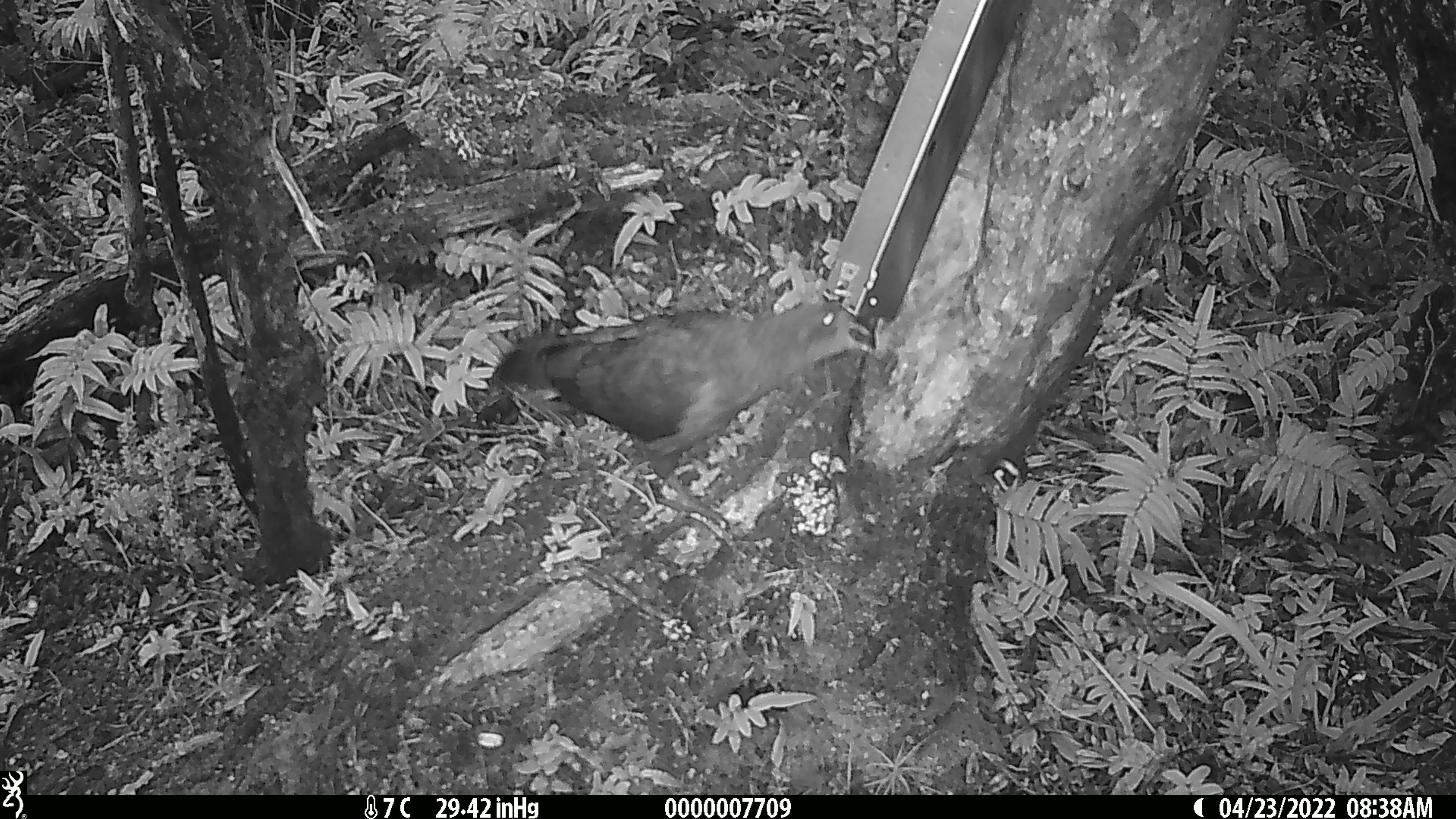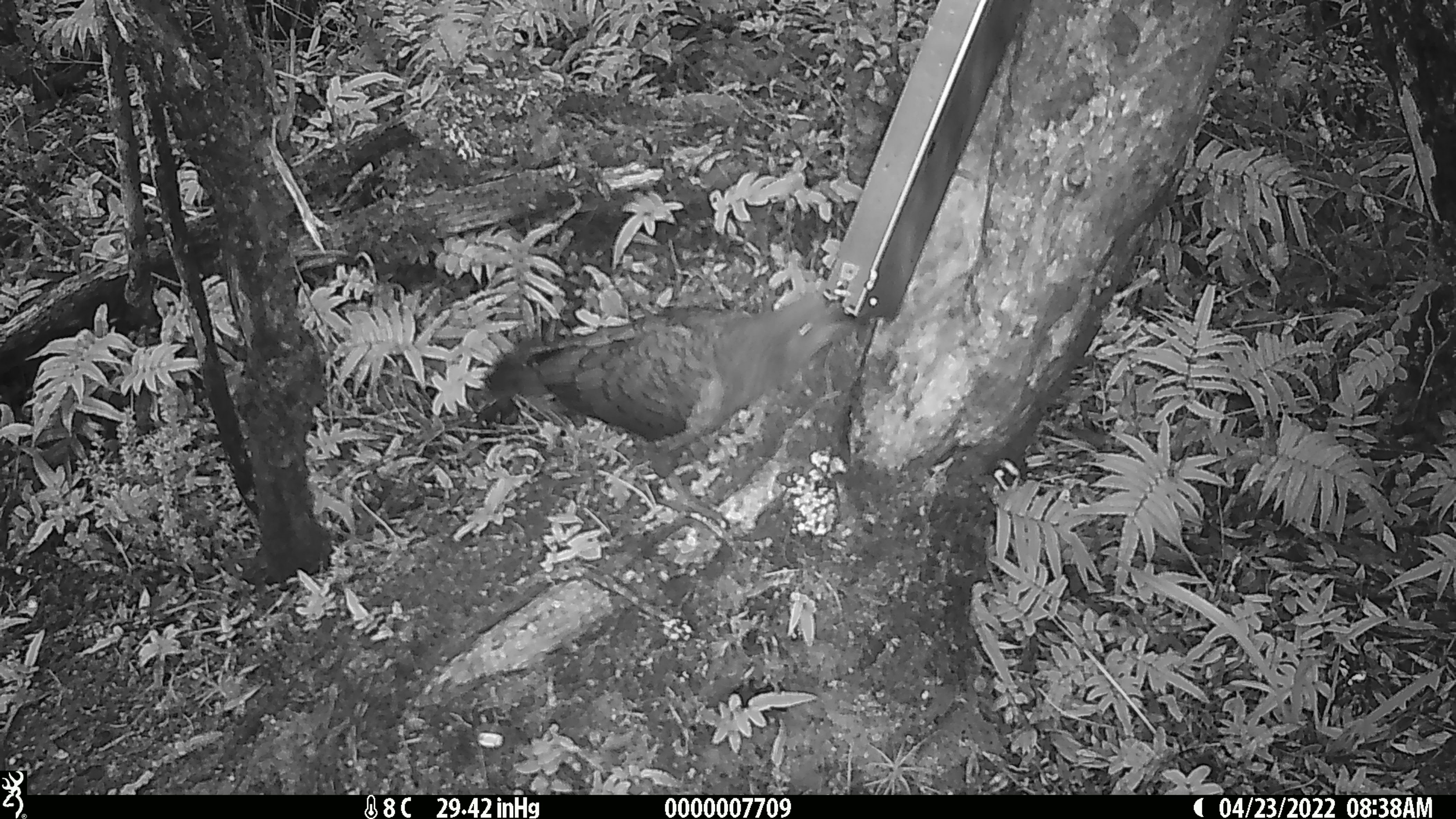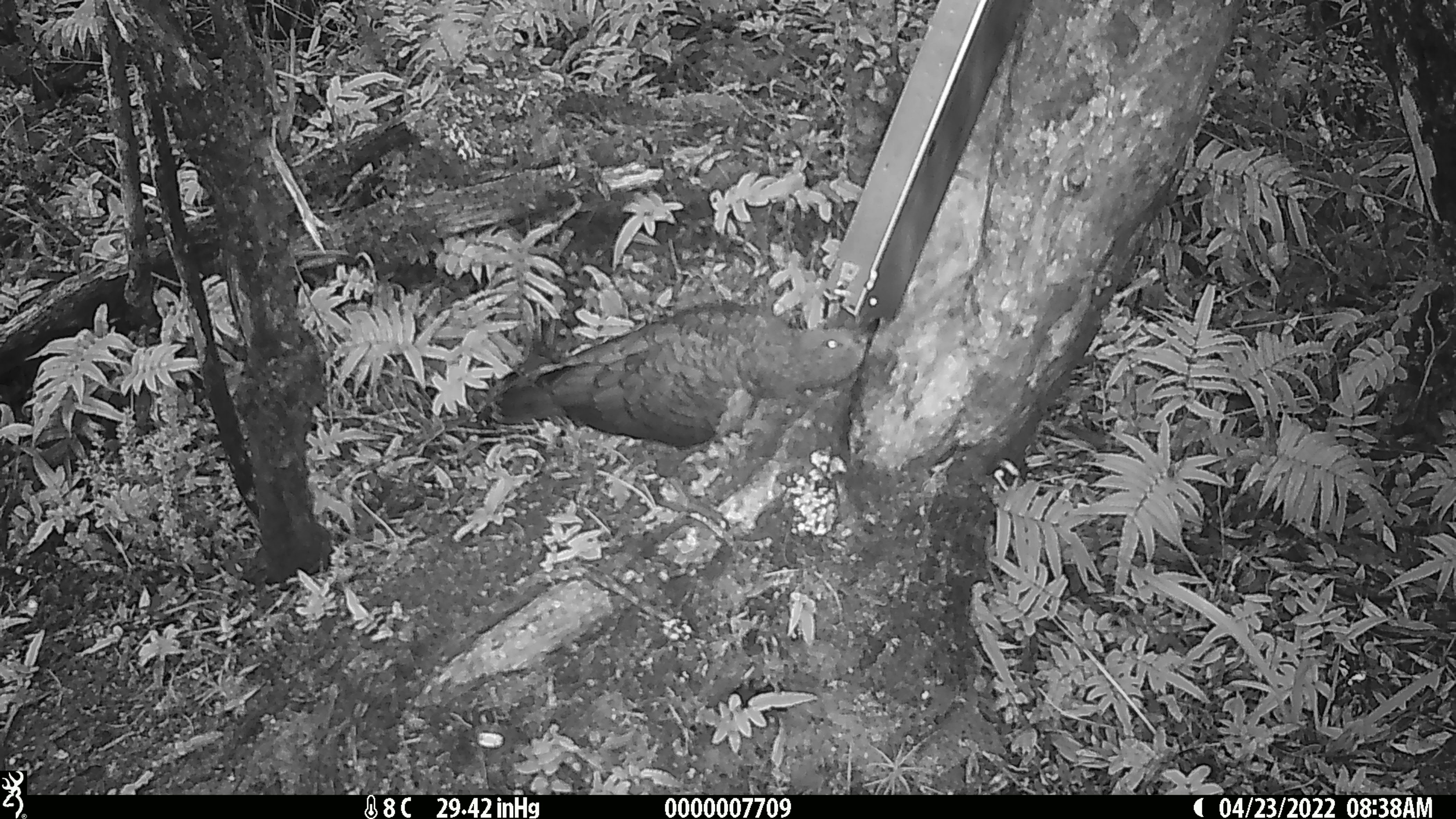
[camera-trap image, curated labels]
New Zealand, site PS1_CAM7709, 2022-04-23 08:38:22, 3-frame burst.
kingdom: Animalia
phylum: Chordata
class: Aves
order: Psittaciformes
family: Strigopidae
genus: Nestor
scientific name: Nestor notabilis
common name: kea